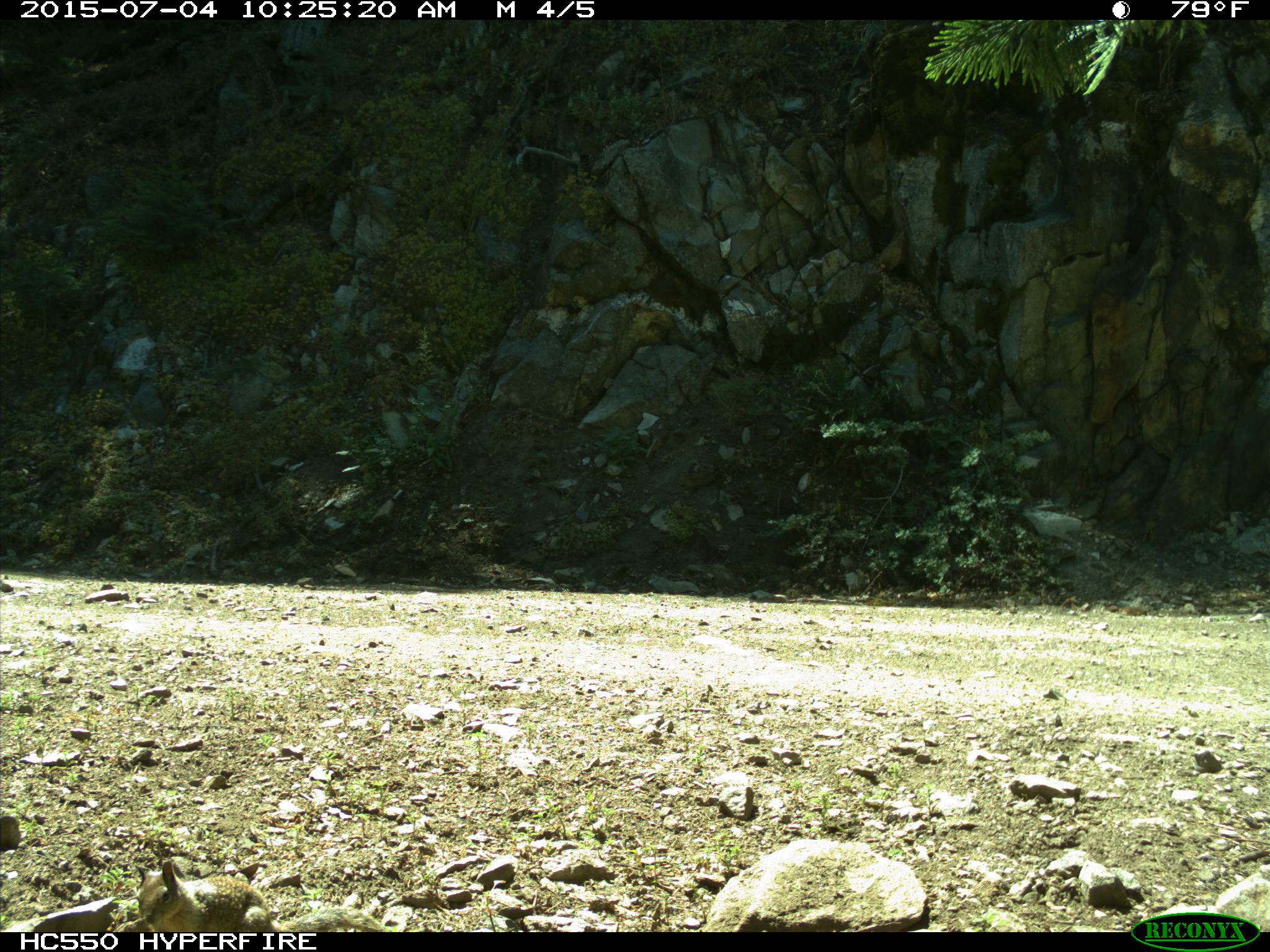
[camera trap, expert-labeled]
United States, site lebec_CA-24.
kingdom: Animalia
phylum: Chordata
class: Mammalia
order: Rodentia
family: Sciuridae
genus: Otospermophilus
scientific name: Otospermophilus beecheyi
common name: california ground squirrel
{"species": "Otospermophilus beecheyi (california ground squirrel)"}